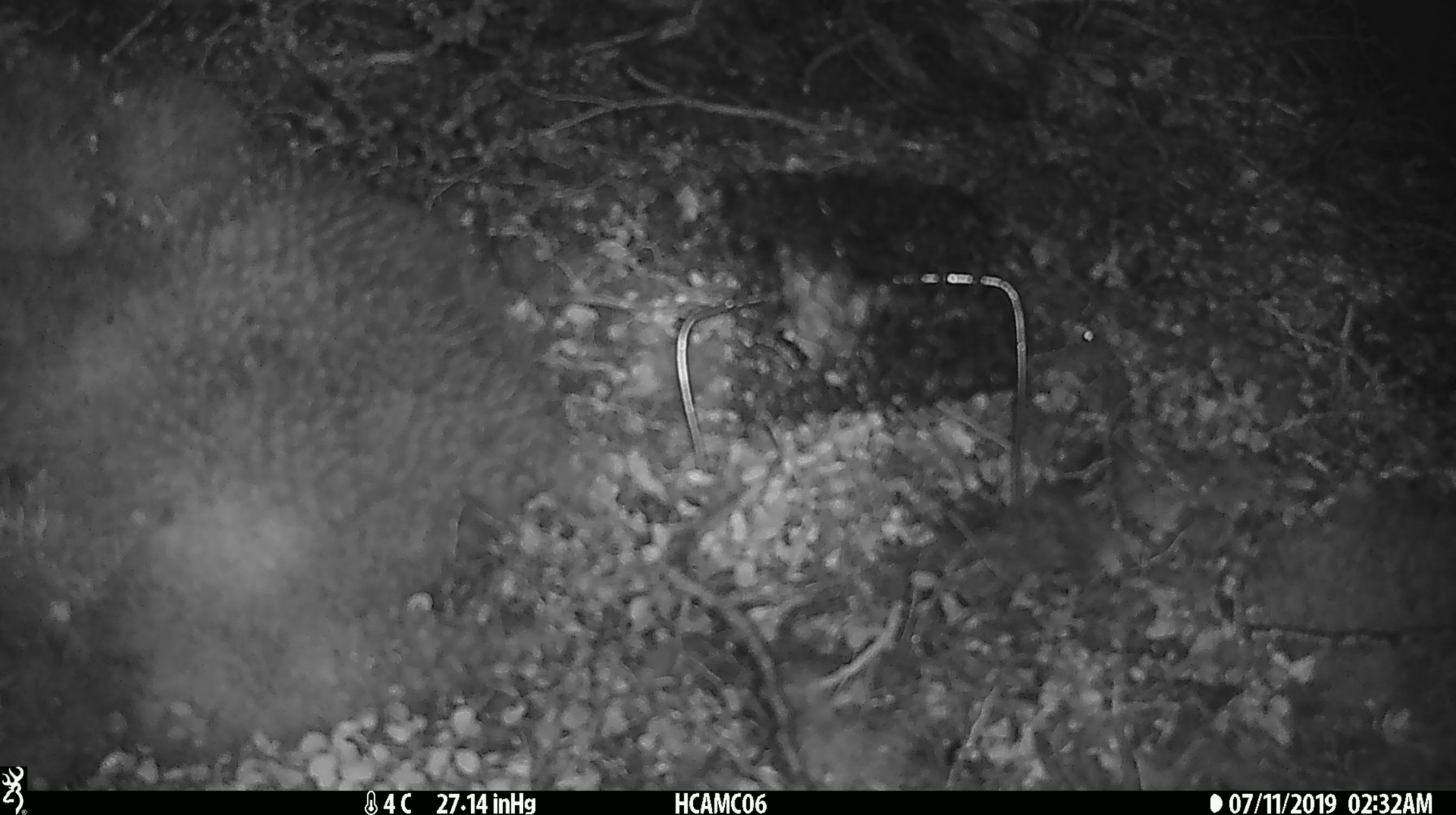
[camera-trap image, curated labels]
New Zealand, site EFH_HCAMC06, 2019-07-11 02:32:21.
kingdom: Animalia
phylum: Chordata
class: Mammalia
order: Rodentia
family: Muridae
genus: Mus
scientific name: Mus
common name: mouse